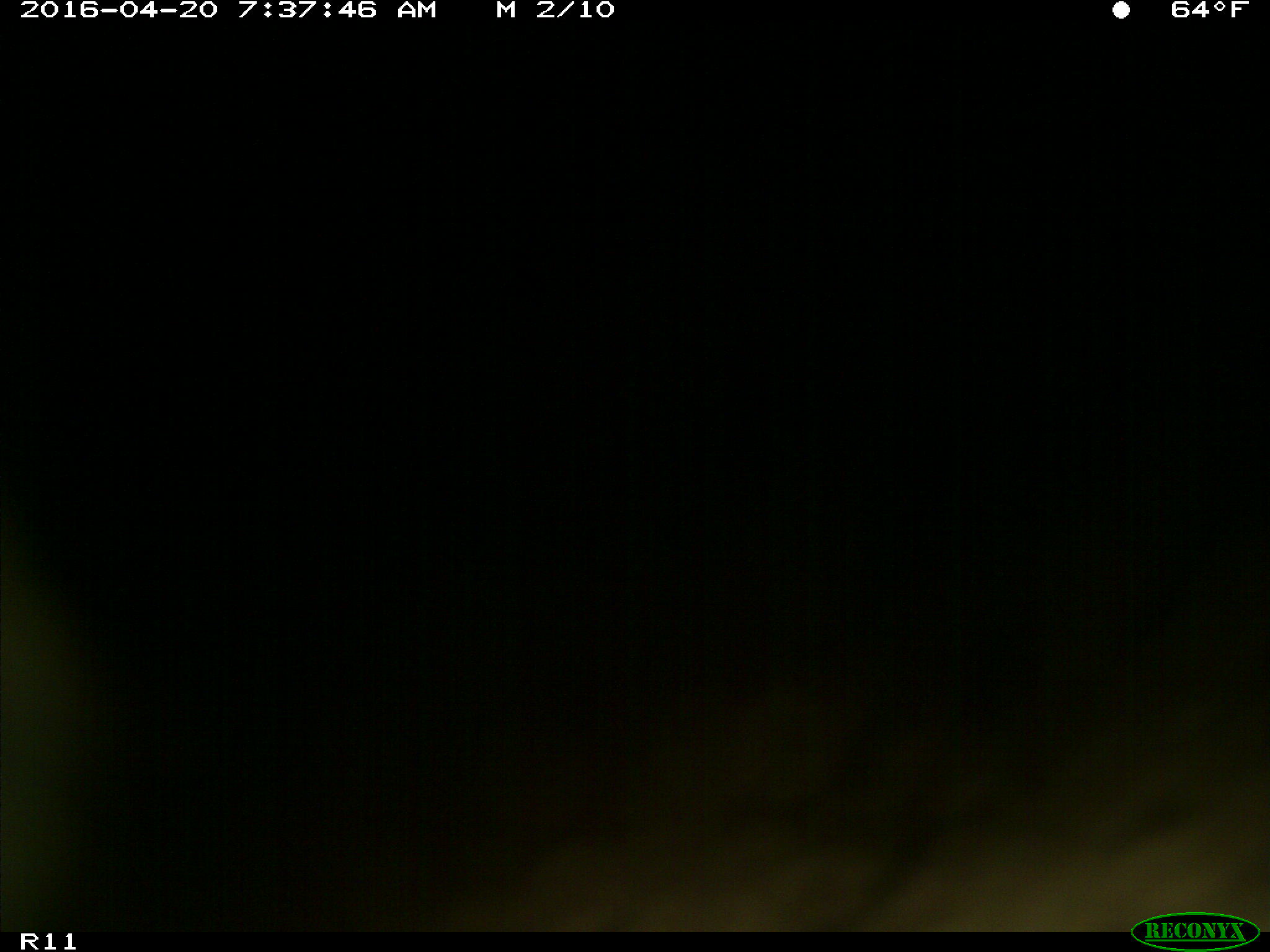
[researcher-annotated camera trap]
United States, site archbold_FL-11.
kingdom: Animalia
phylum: Chordata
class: Mammalia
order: Artiodactyla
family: Bovidae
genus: Bos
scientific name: Bos taurus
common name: domestic cow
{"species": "Bos taurus (domestic cow)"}